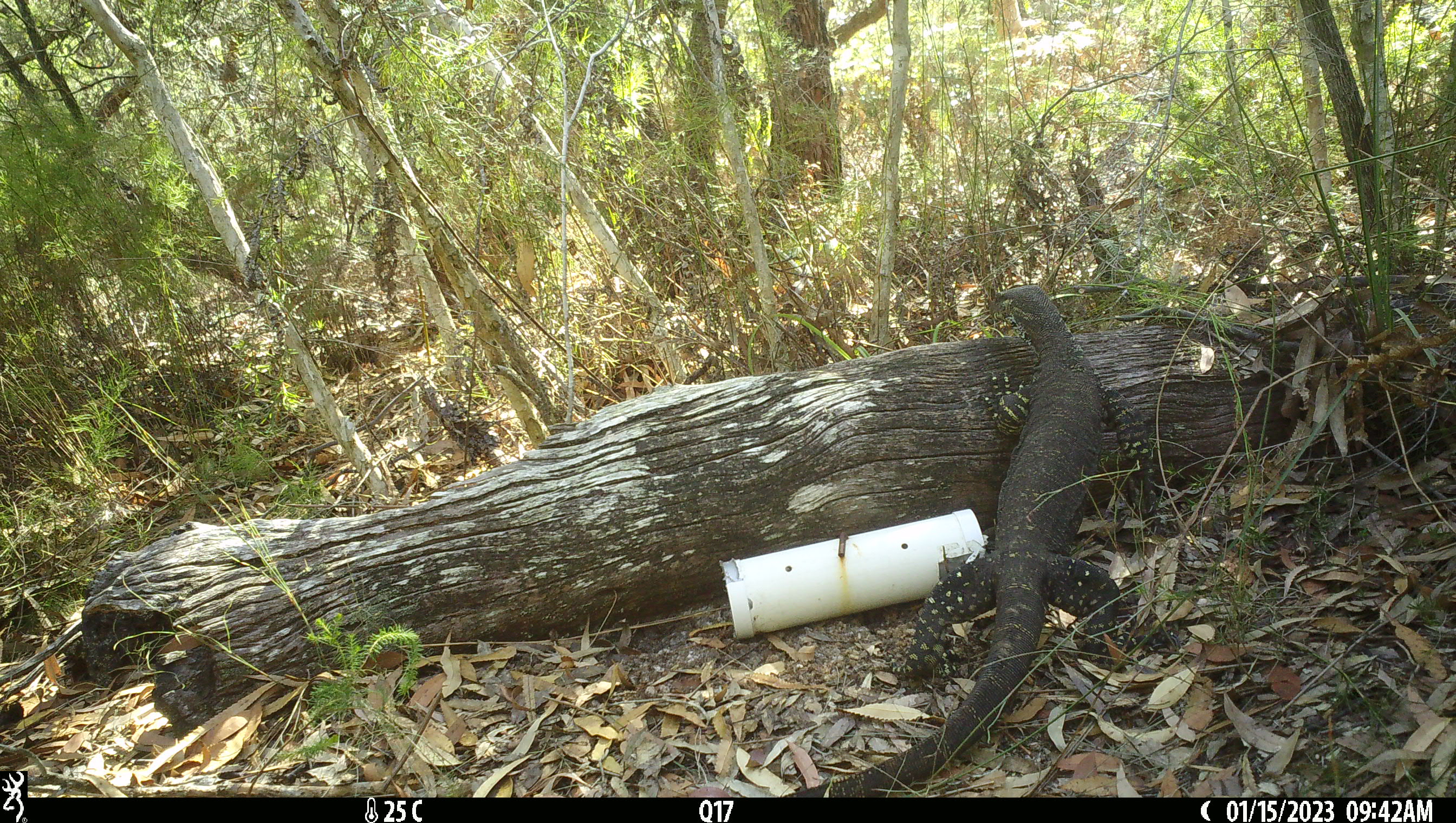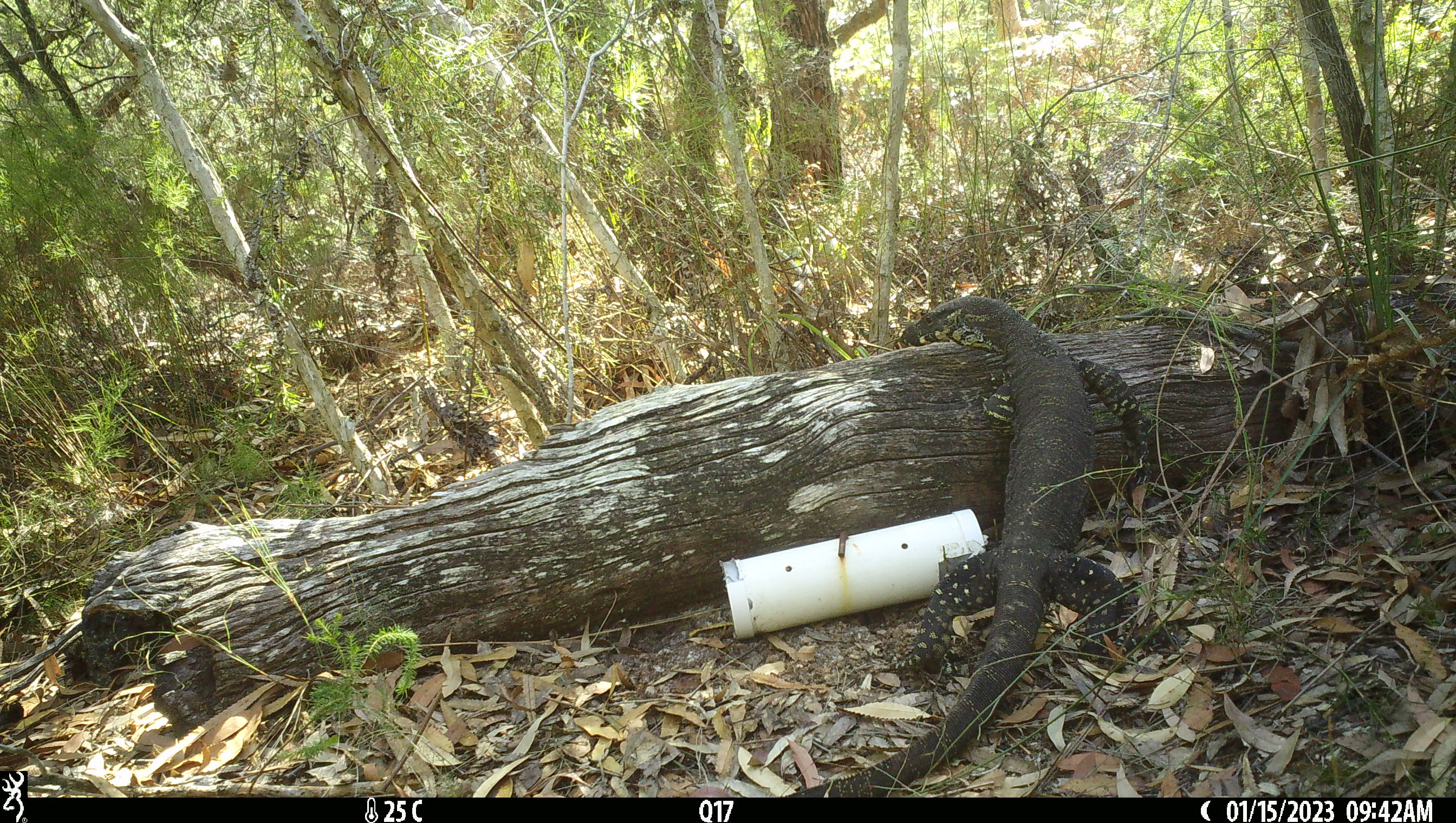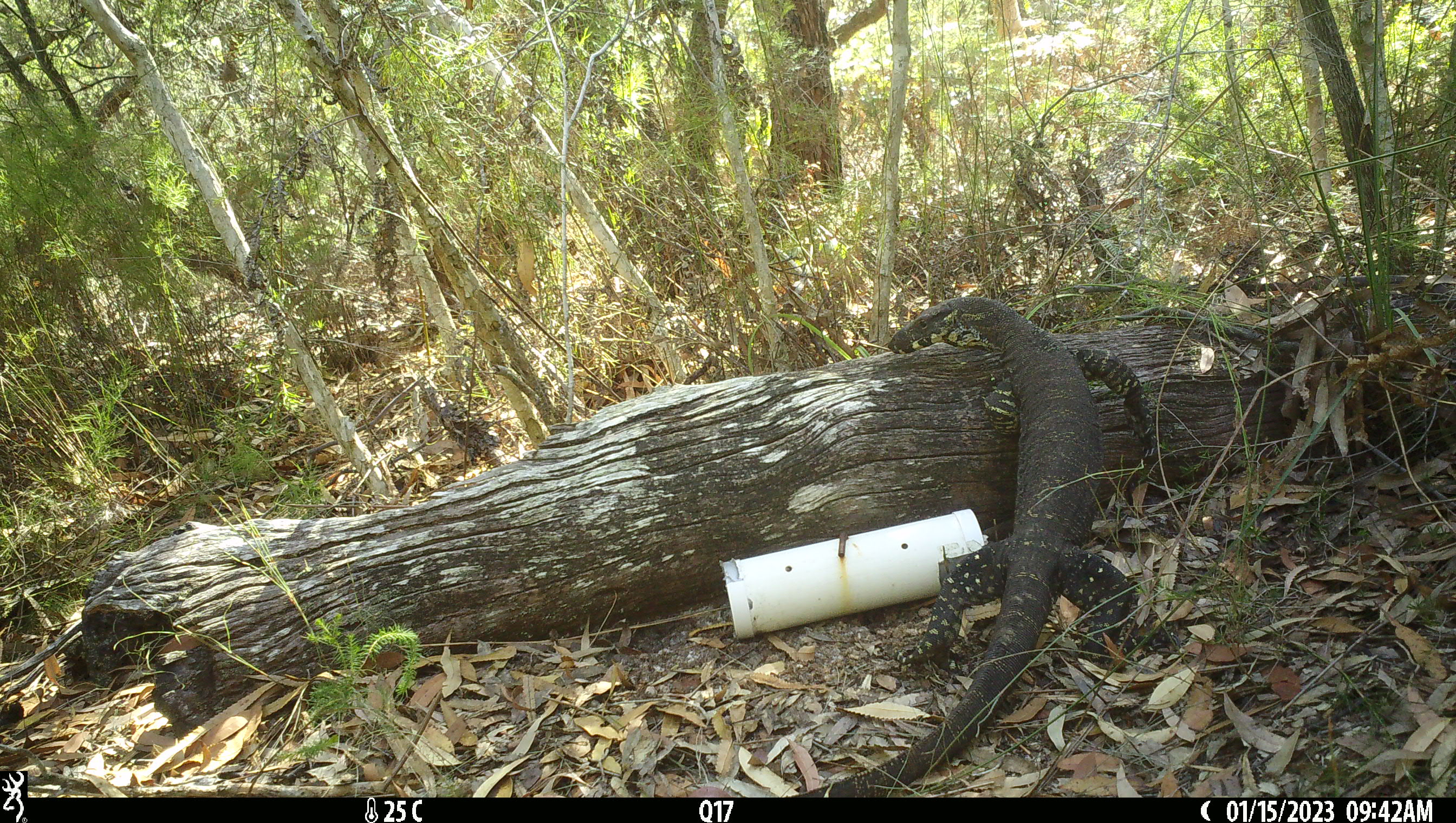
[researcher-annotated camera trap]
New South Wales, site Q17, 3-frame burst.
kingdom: Animalia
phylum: Chordata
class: Reptilia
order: Squamata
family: Varanidae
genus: Varanus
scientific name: Varanus varius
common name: lace monitor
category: goanna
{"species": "goanna (lace monitor) (Varanus varius)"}